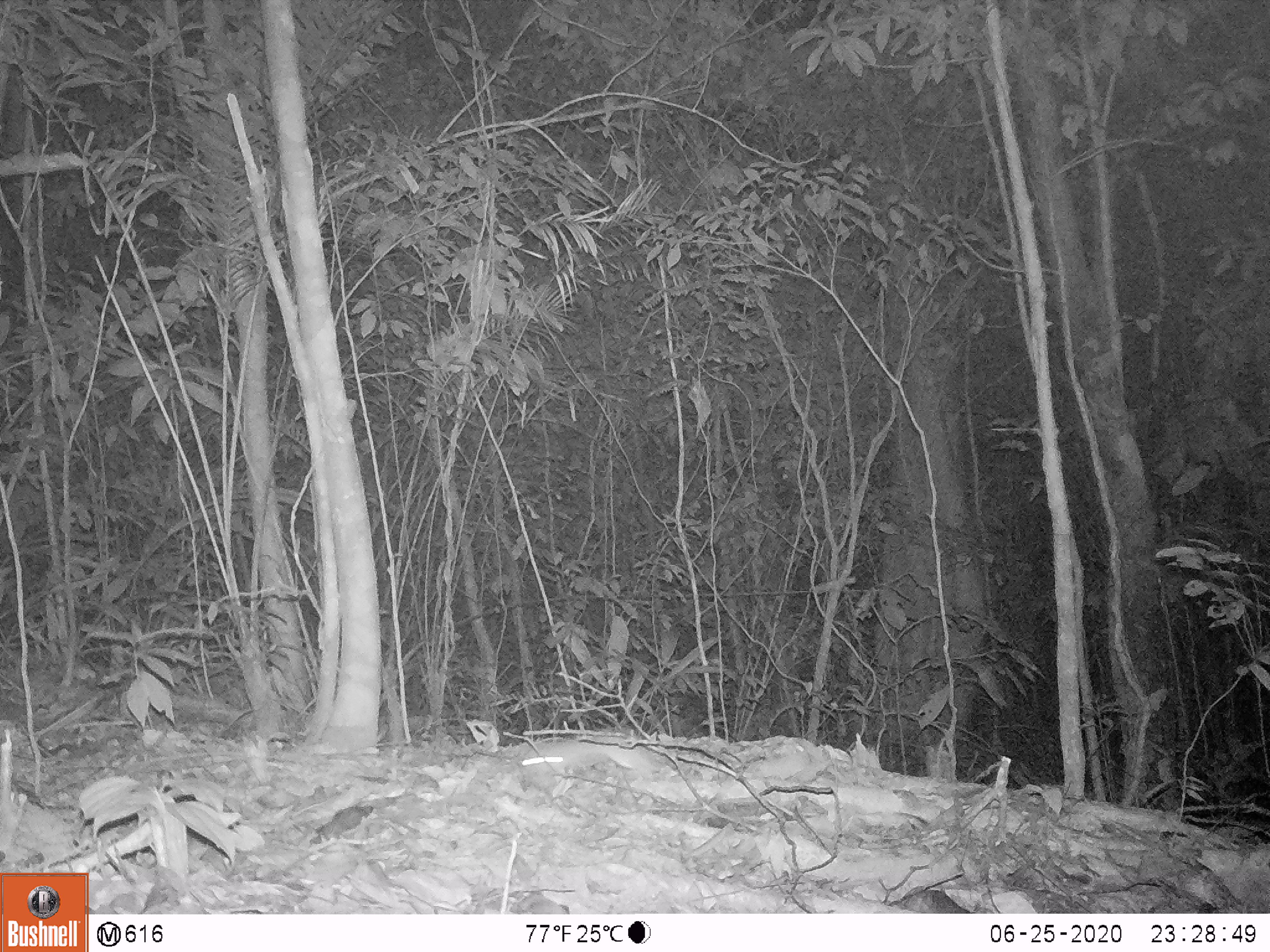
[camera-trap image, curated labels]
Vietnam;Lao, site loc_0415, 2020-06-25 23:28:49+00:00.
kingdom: Animalia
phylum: Chordata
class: Mammalia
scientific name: Mammalia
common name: mammal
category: unidentified small mammal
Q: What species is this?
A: Unidentified small mammal (mammal) (Mammalia).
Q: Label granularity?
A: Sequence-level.